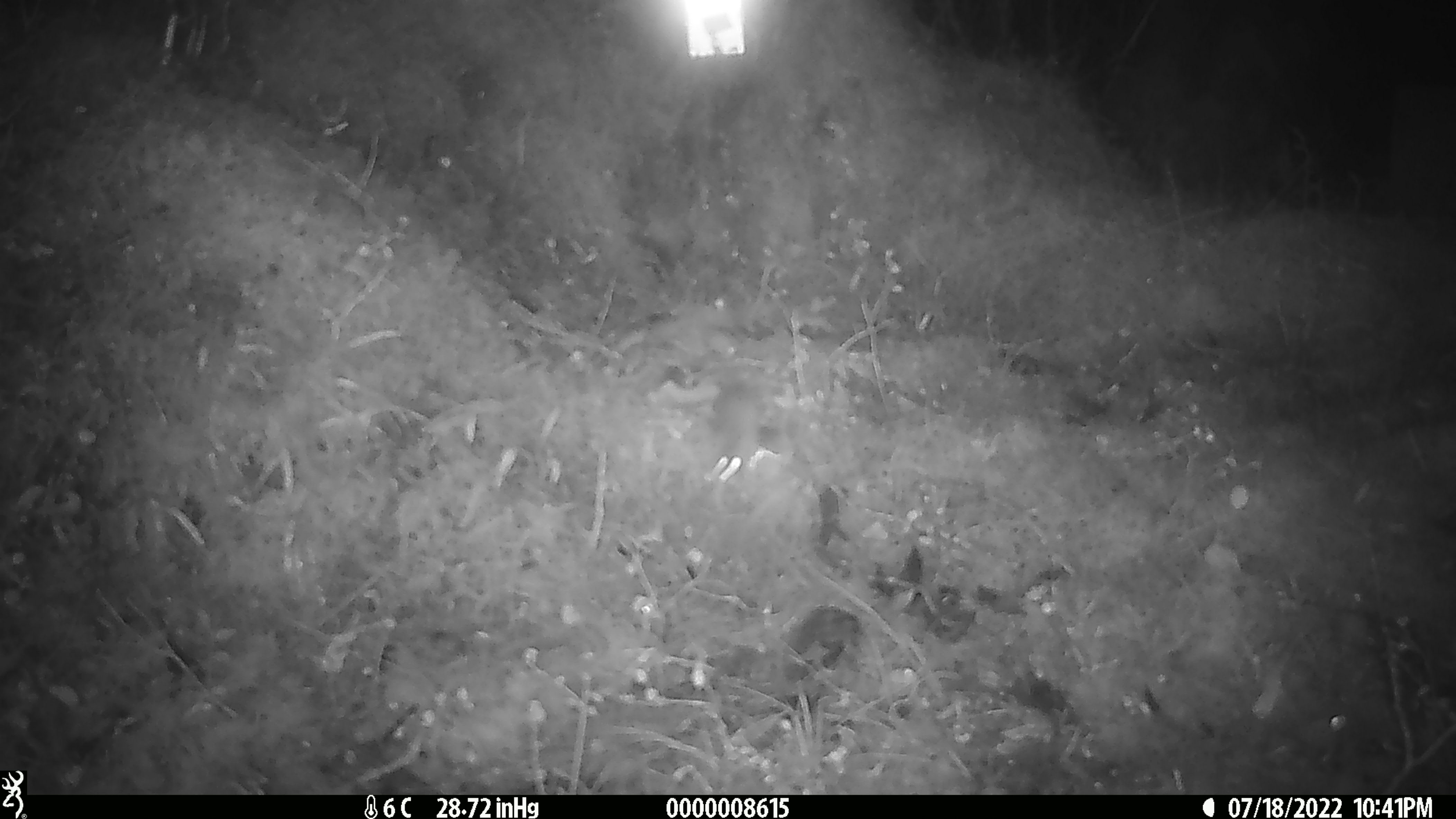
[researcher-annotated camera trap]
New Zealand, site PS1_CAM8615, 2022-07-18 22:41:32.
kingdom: Animalia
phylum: Chordata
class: Mammalia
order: Rodentia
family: Muridae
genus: Mus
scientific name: Mus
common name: mouse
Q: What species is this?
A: Mouse (Mus).